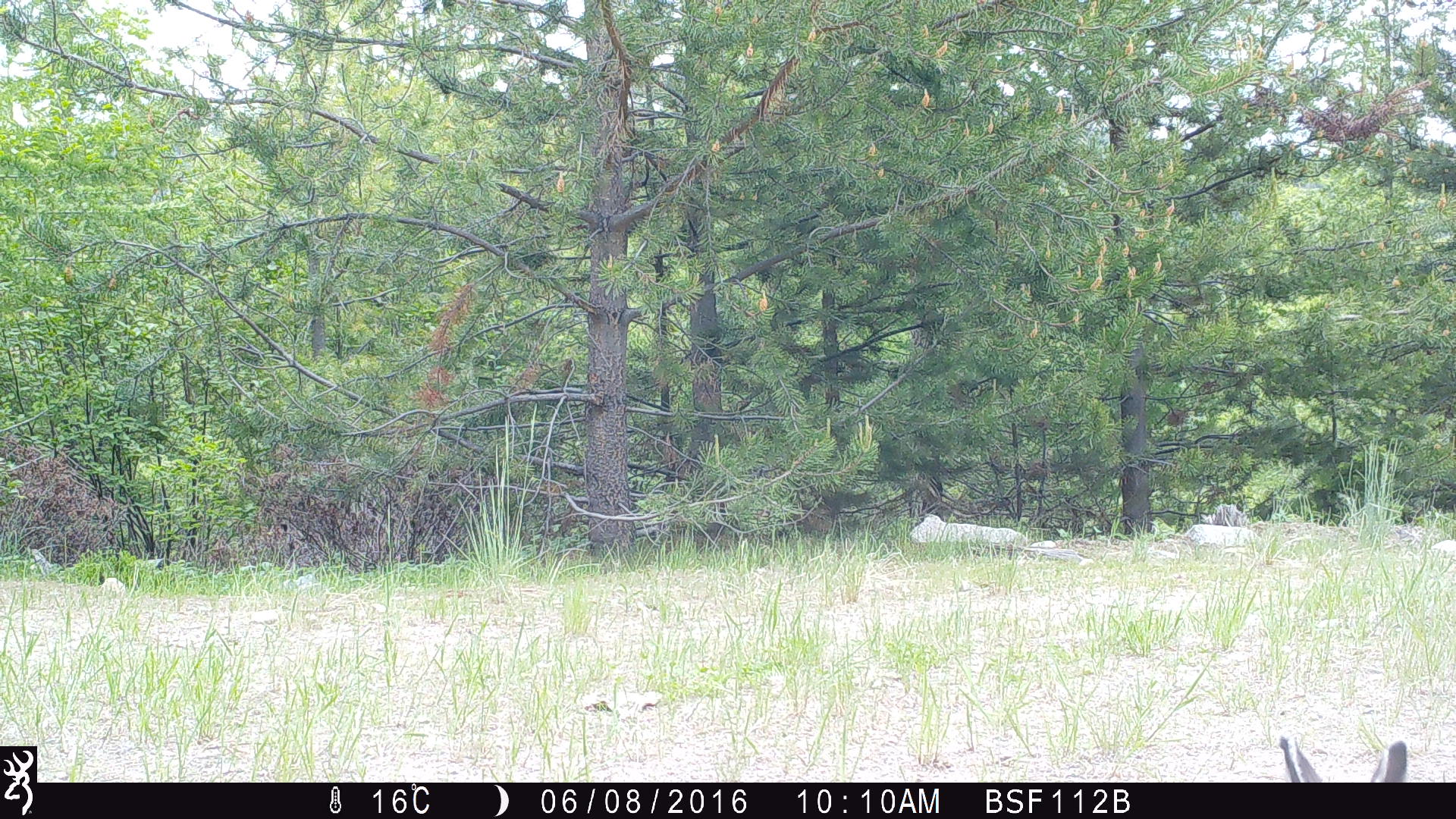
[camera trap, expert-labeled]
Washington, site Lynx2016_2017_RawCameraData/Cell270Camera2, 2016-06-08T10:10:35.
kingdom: Animalia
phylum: Chordata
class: Mammalia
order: Lagomorpha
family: Leporidae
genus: Lepus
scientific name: Lepus americanus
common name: snowshoe hare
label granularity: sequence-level